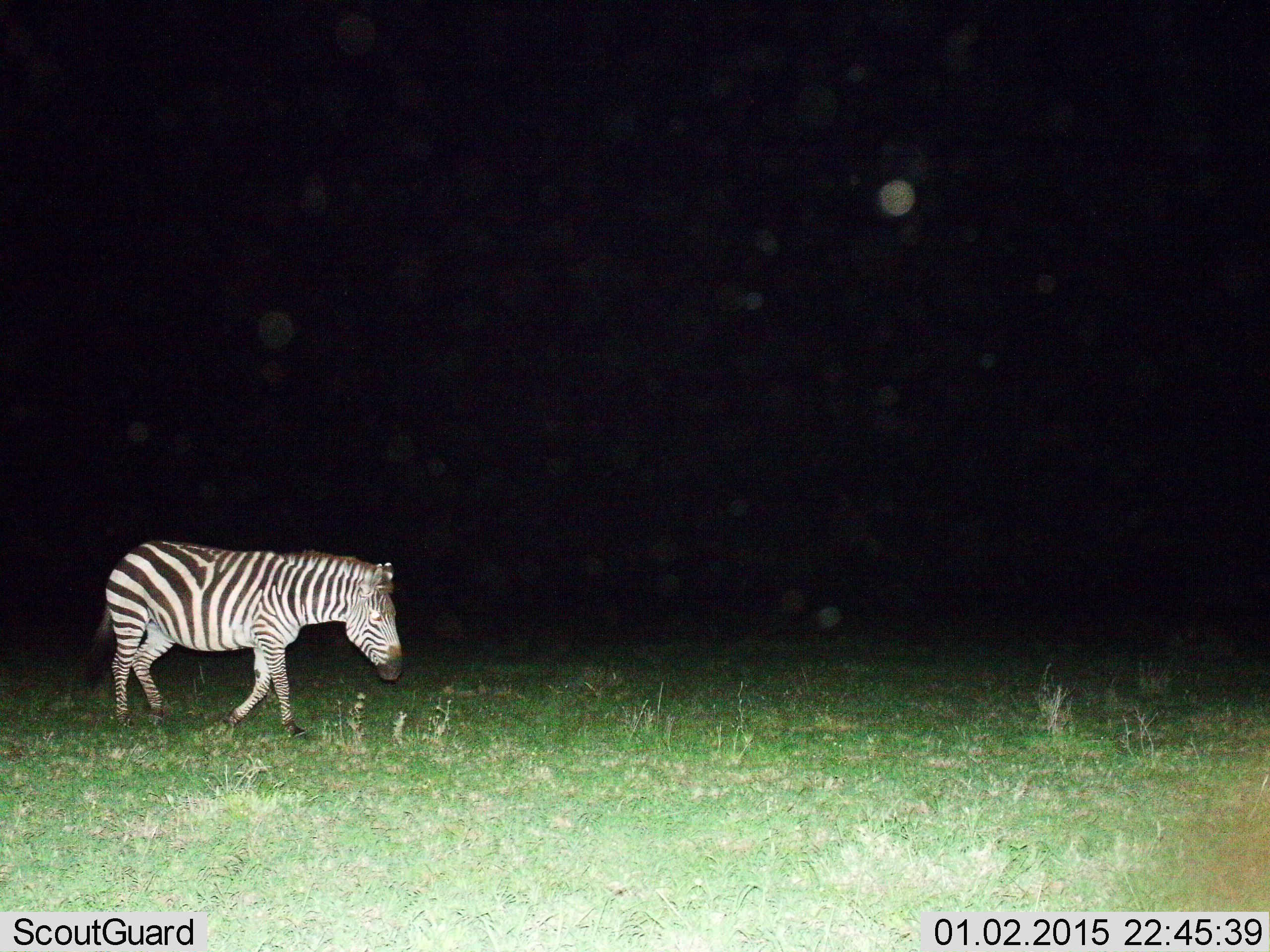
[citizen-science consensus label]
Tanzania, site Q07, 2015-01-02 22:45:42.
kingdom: Animalia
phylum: Chordata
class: Mammalia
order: Perissodactyla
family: Equidae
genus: Equus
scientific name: Equus quagga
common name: plains zebra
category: zebra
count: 1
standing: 20%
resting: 0%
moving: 90%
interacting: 0%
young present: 0%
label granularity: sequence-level